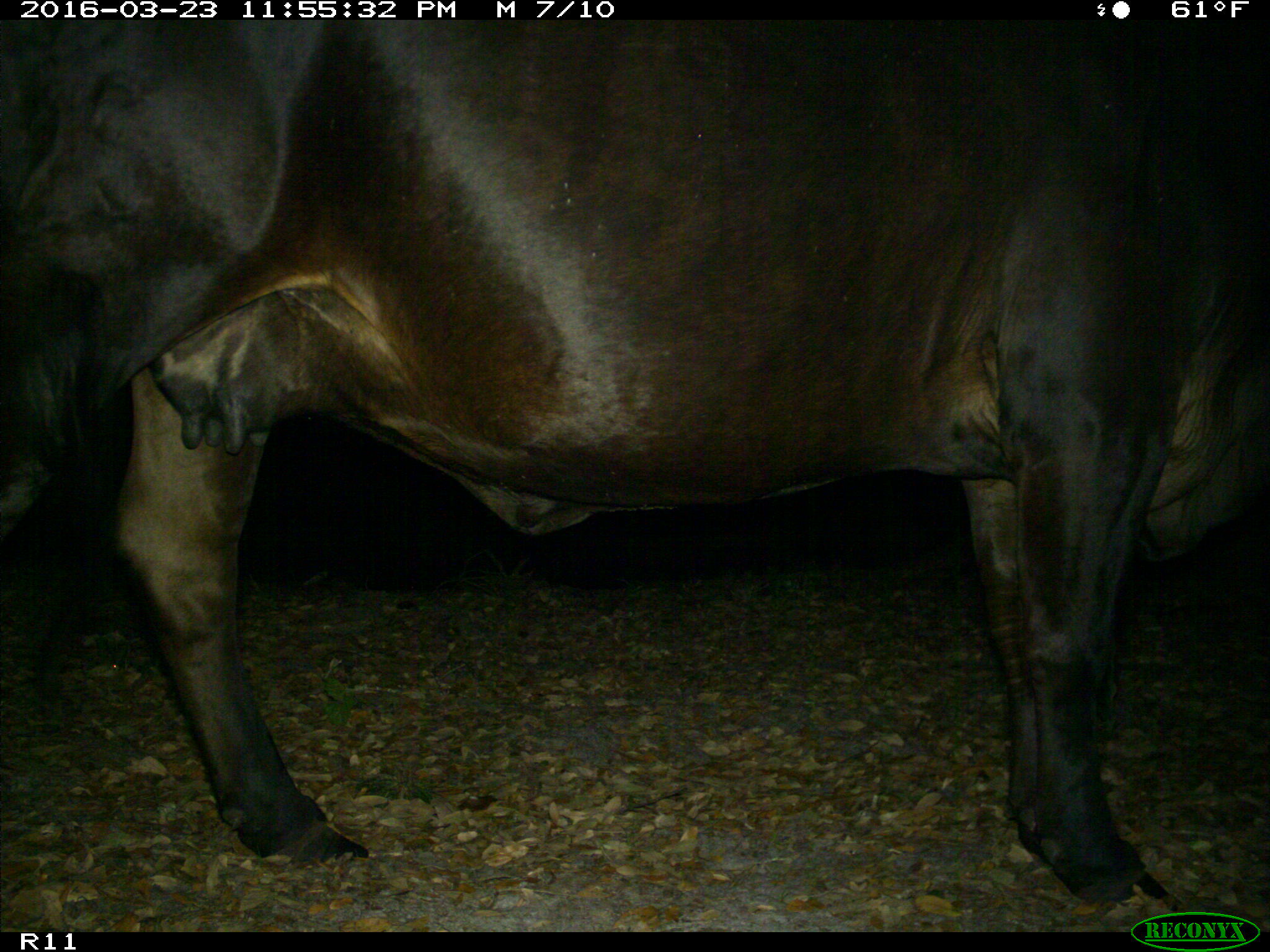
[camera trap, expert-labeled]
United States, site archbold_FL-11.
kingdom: Animalia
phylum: Chordata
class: Mammalia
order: Artiodactyla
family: Bovidae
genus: Bos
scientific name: Bos taurus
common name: domestic cow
Bos taurus (domestic cow).